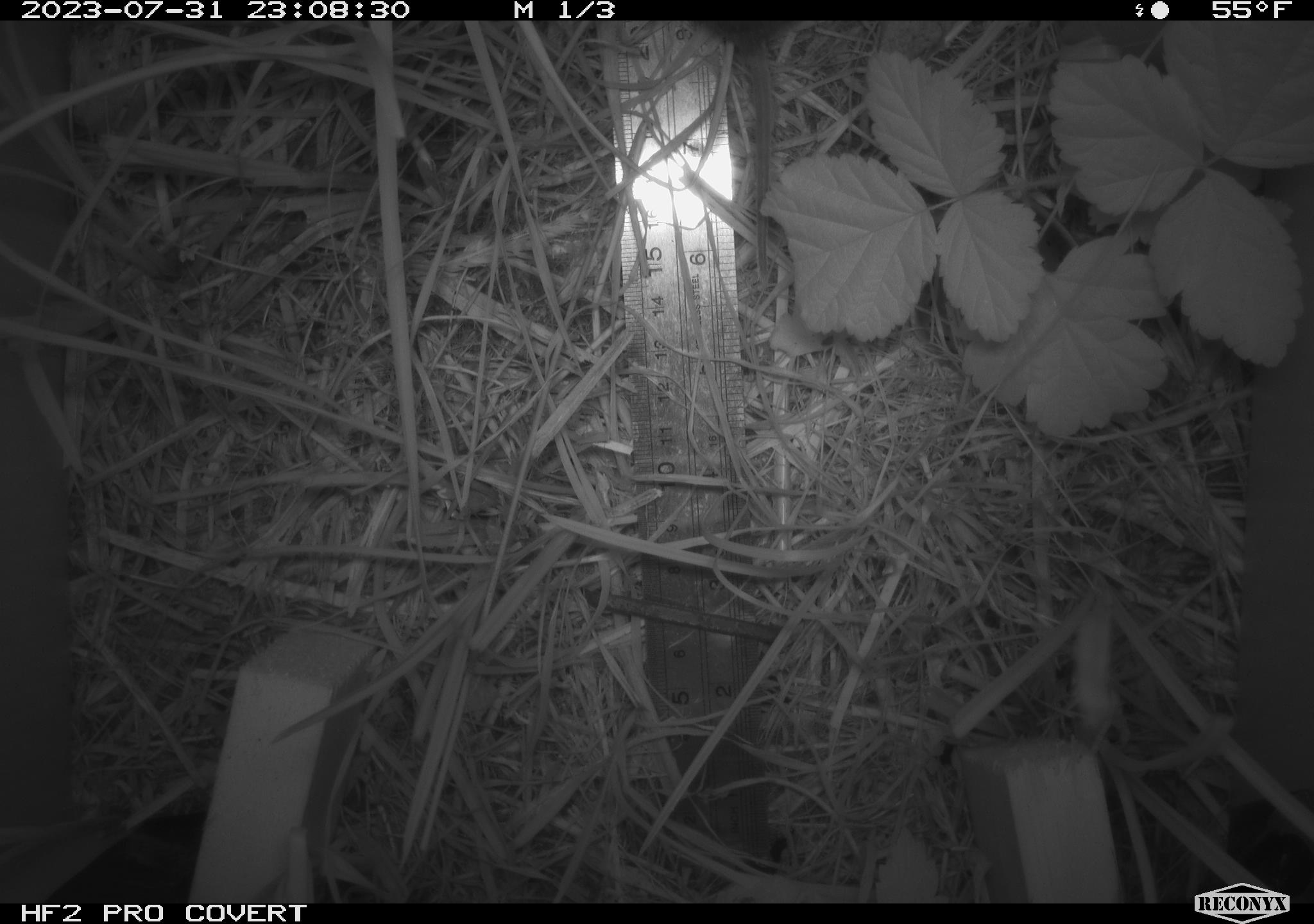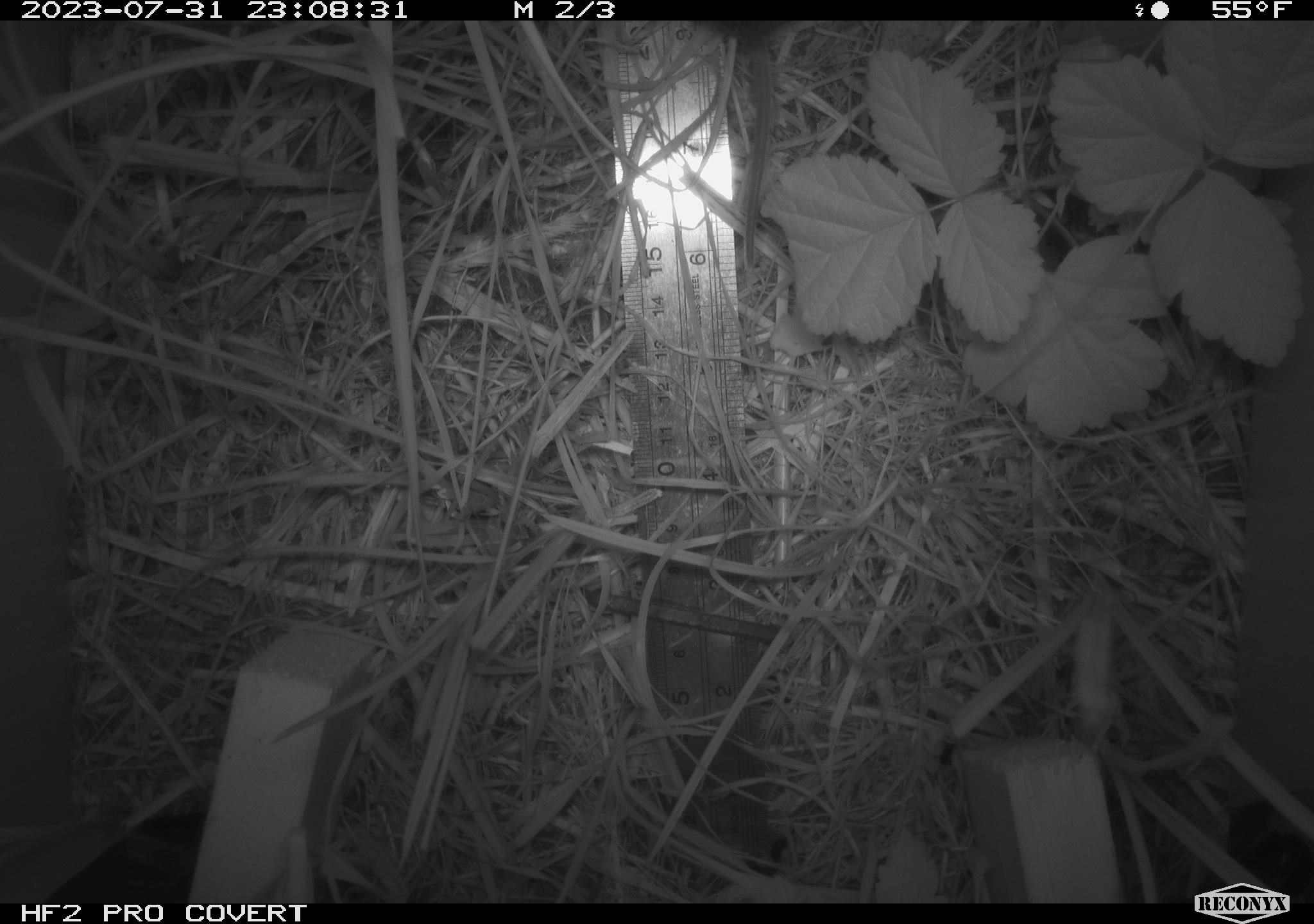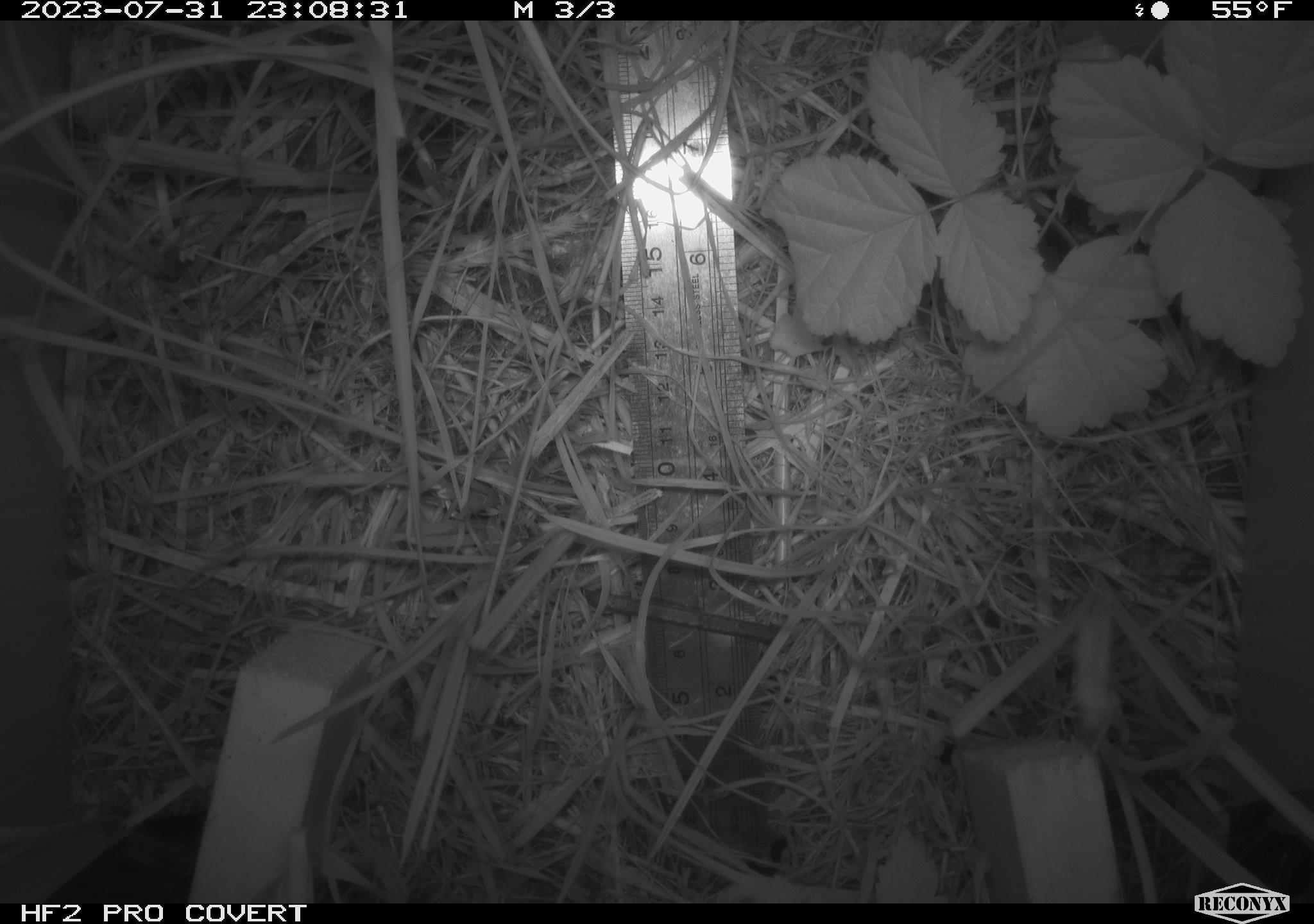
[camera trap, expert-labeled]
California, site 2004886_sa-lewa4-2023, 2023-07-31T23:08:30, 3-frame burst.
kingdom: Animalia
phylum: Chordata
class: Mammalia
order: Rodentia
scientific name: Rodentia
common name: rodent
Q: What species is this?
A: Rodent (Rodentia).